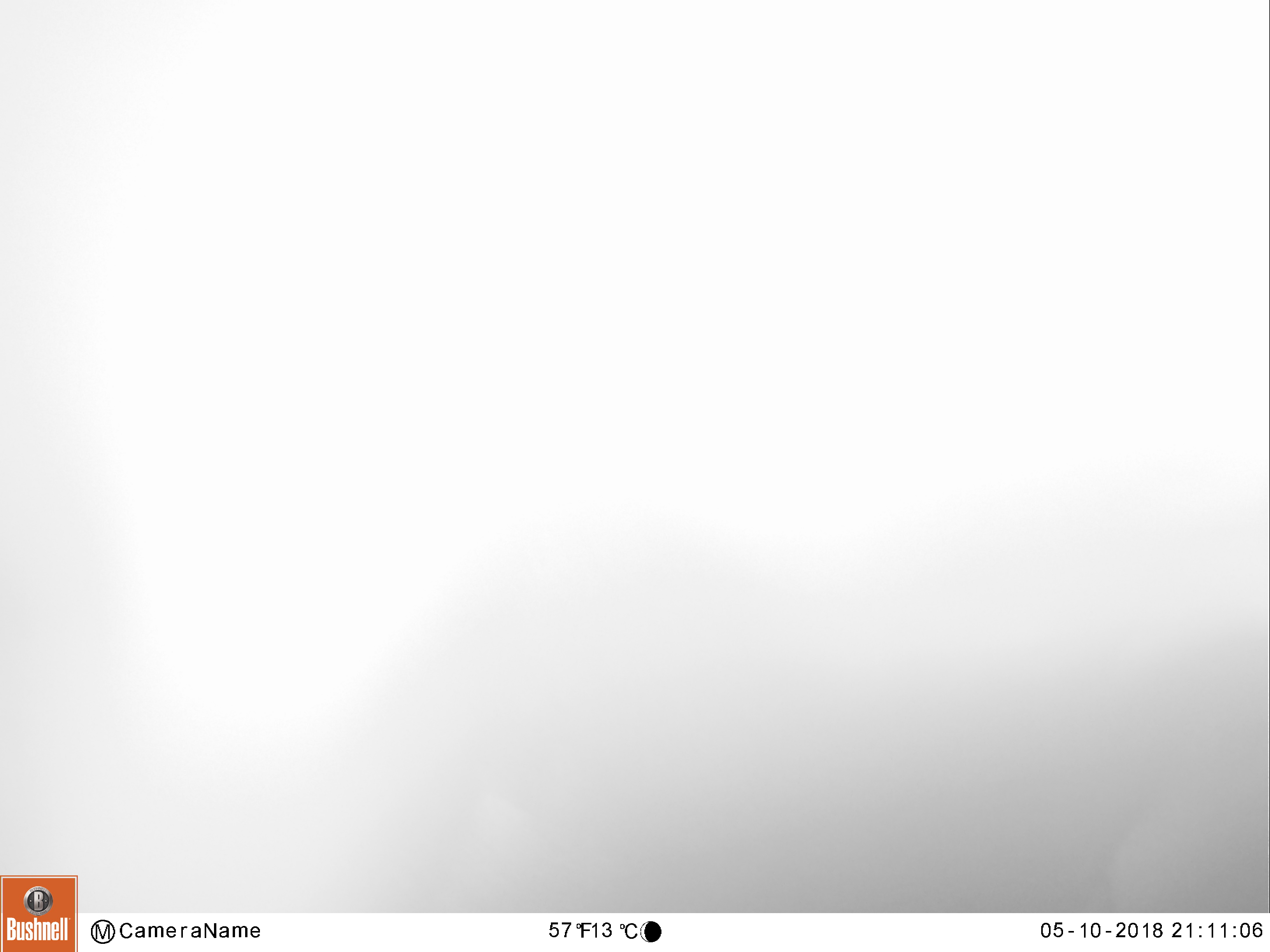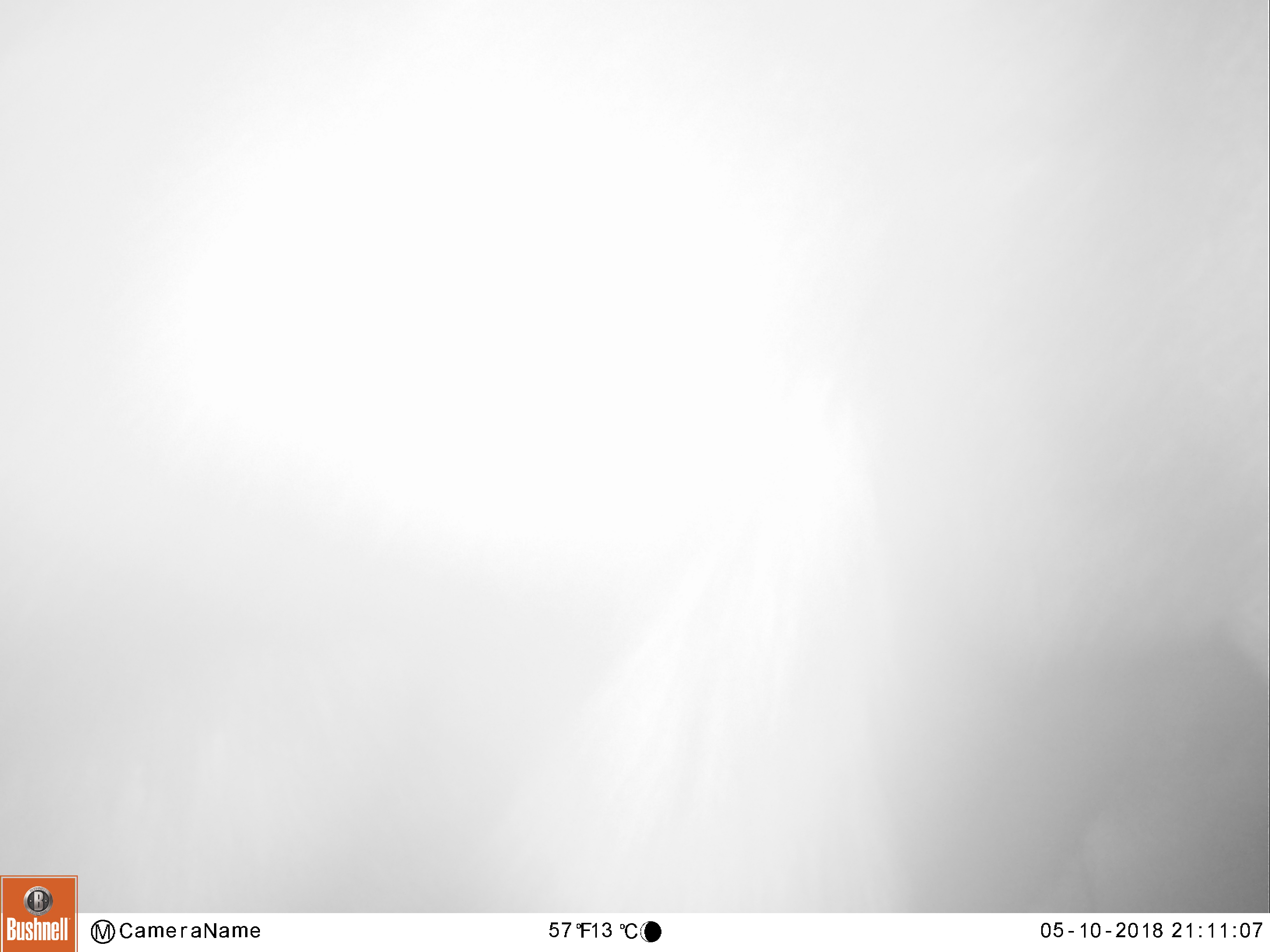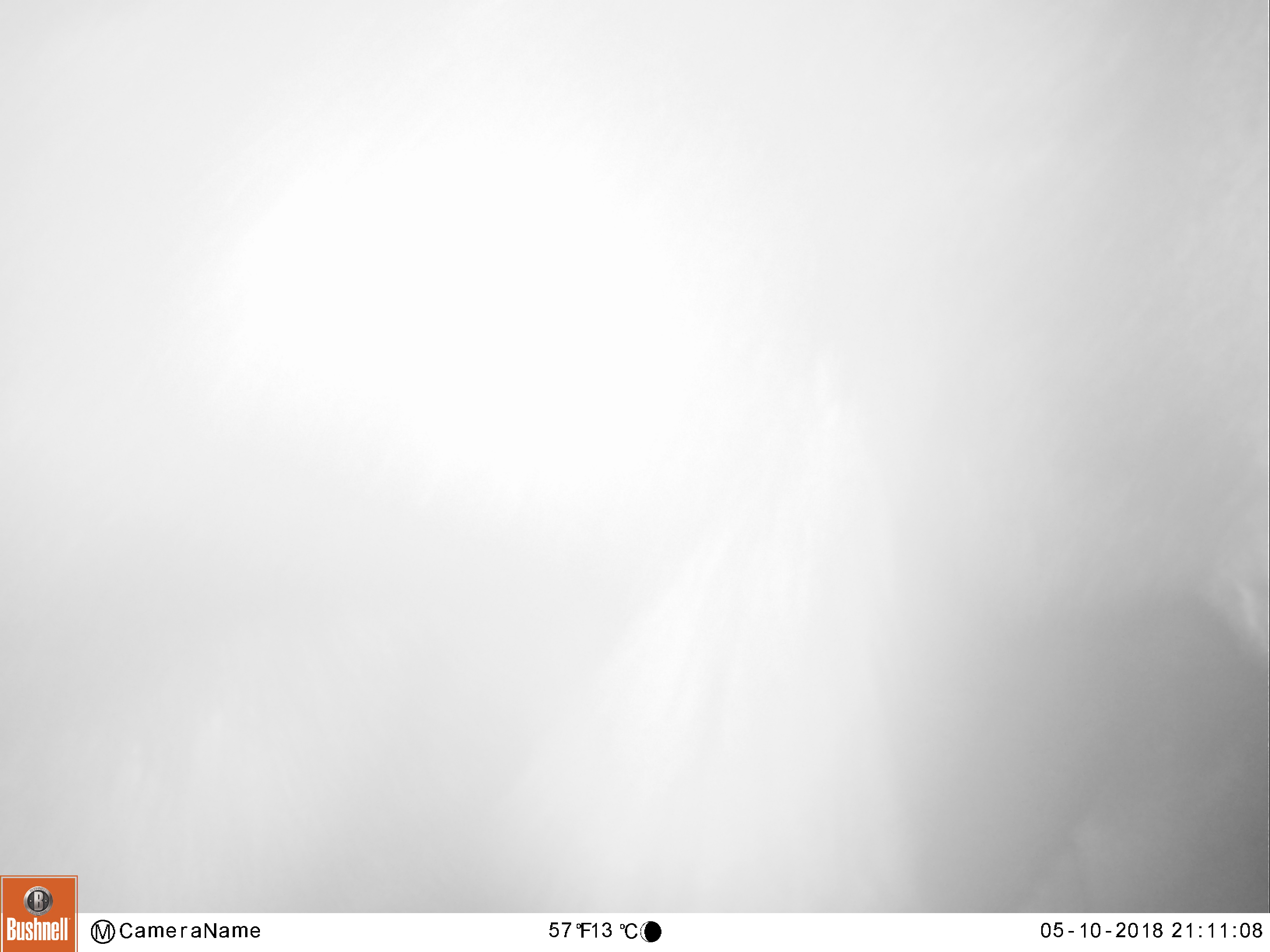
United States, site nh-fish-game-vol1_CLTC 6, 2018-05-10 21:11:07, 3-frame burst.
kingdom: Animalia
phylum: Chordata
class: Mammalia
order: Artiodactyla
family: Cervidae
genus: Alces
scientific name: Alces alces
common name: moose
Moose (Alces alces).